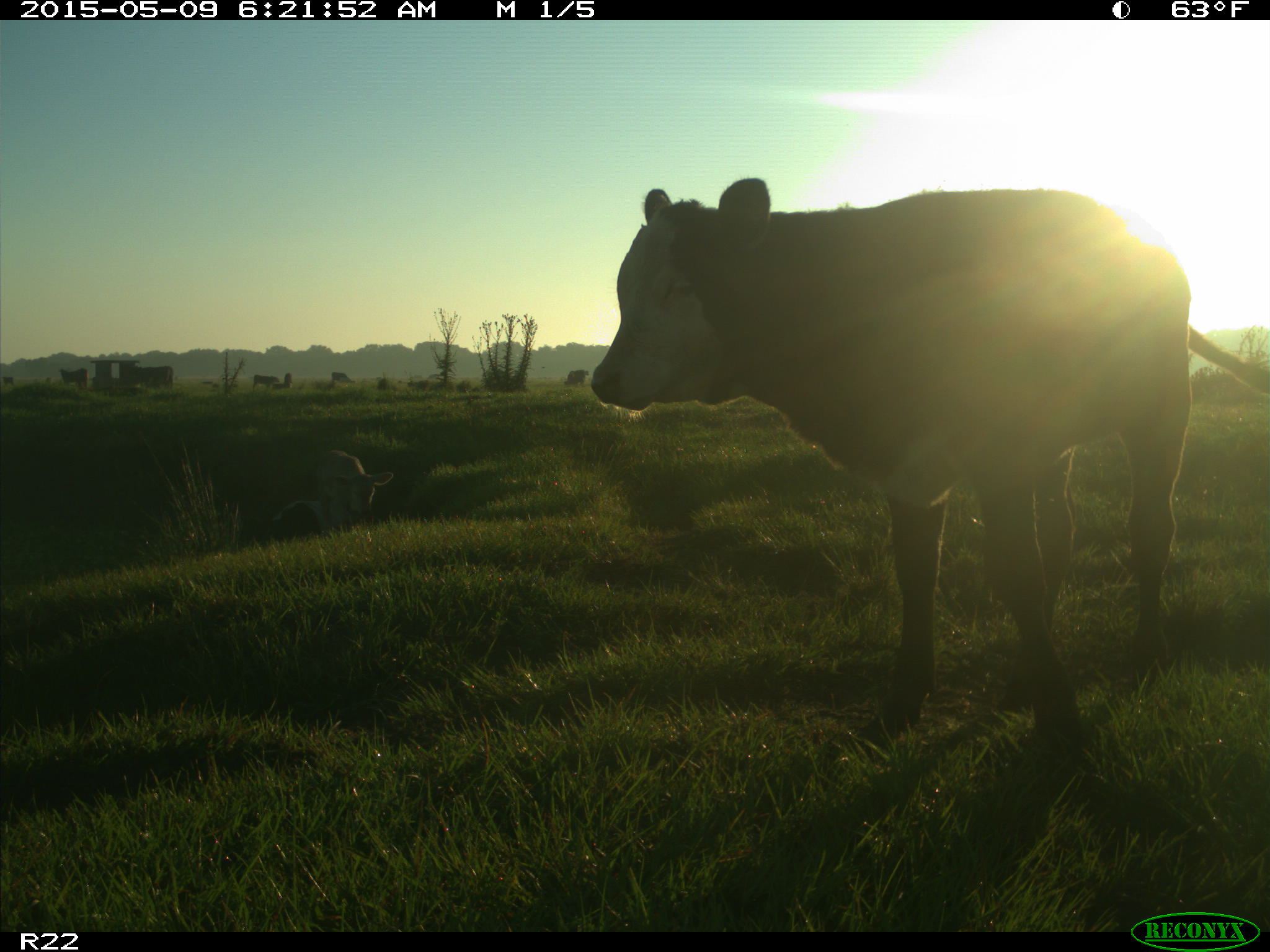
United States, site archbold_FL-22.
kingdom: Animalia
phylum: Chordata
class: Mammalia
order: Artiodactyla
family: Bovidae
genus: Bos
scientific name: Bos taurus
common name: domestic cow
Bos taurus (domestic cow).